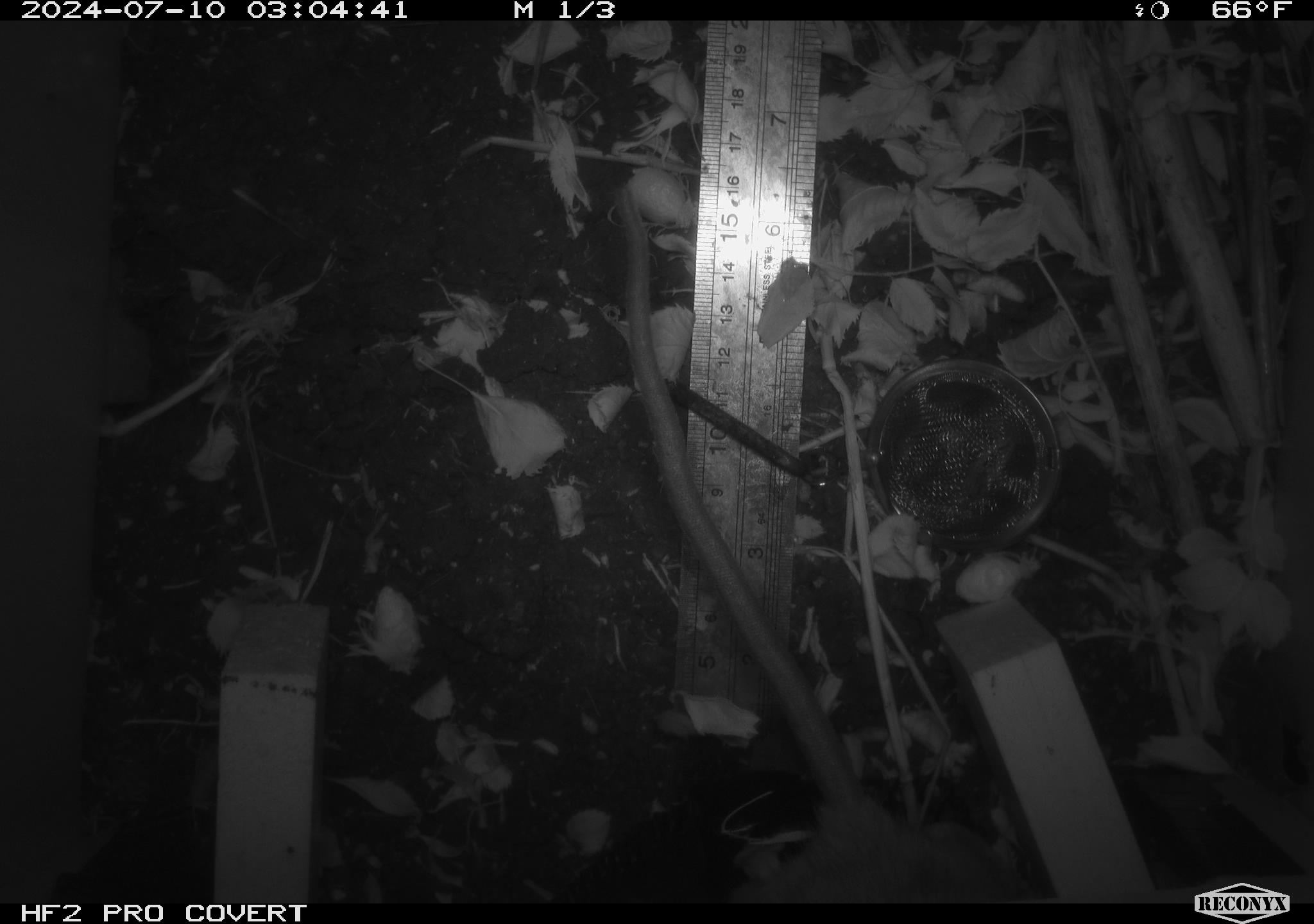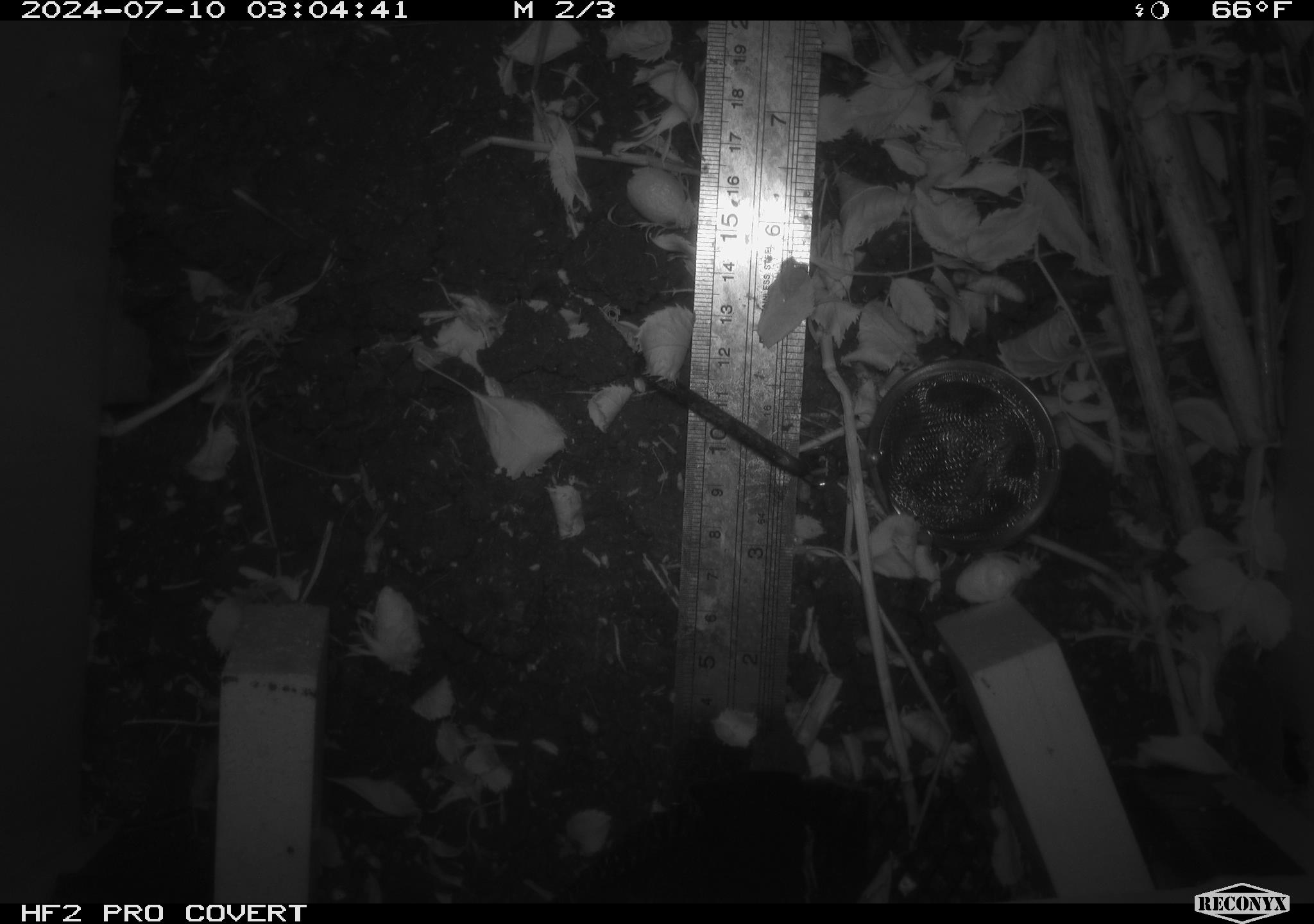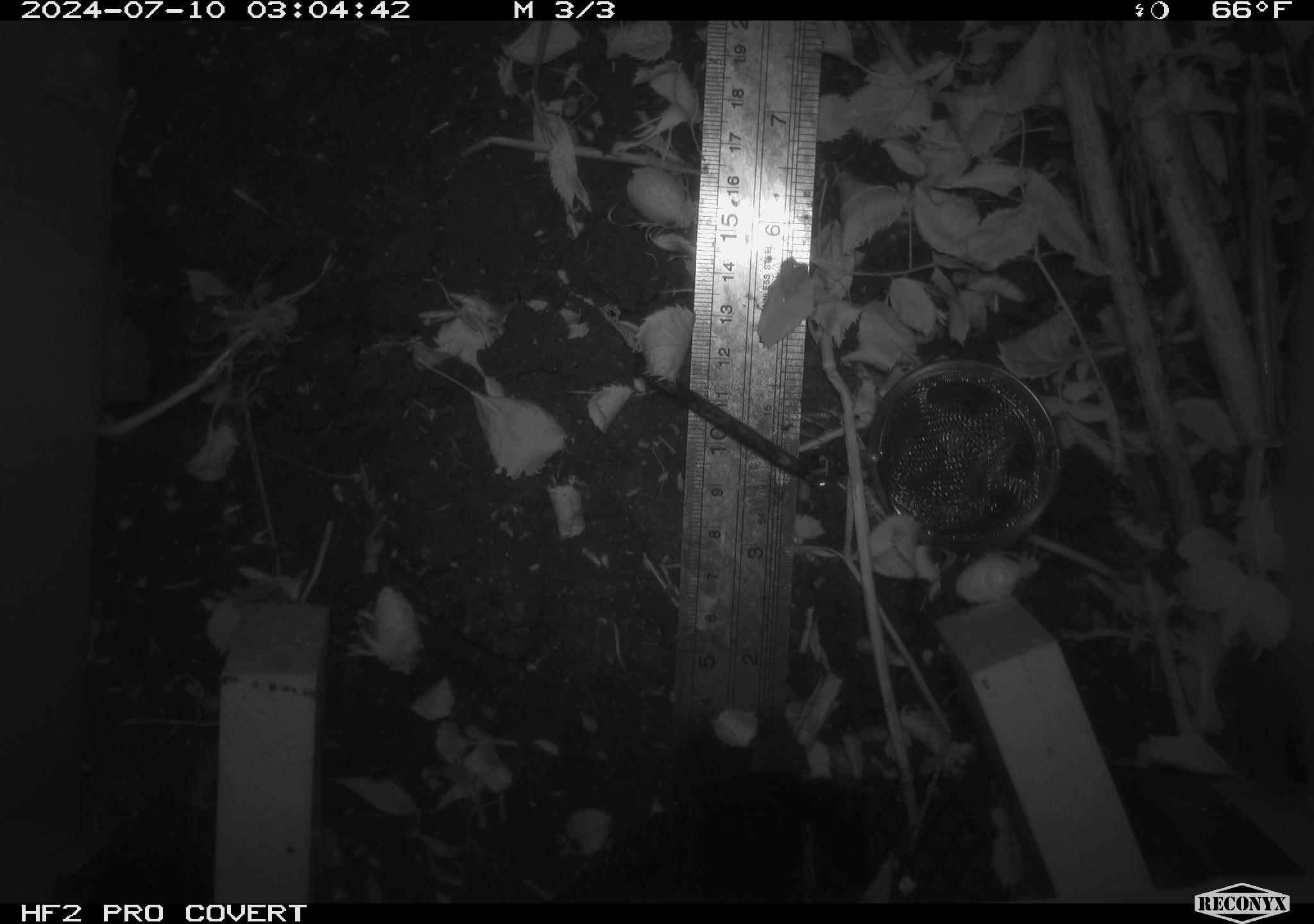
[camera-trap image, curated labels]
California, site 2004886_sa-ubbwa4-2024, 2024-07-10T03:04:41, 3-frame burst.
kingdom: Animalia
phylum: Chordata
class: Mammalia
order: Rodentia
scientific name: Rodentia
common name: woodrat or rat or mouse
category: woodrat or rat or mouse species